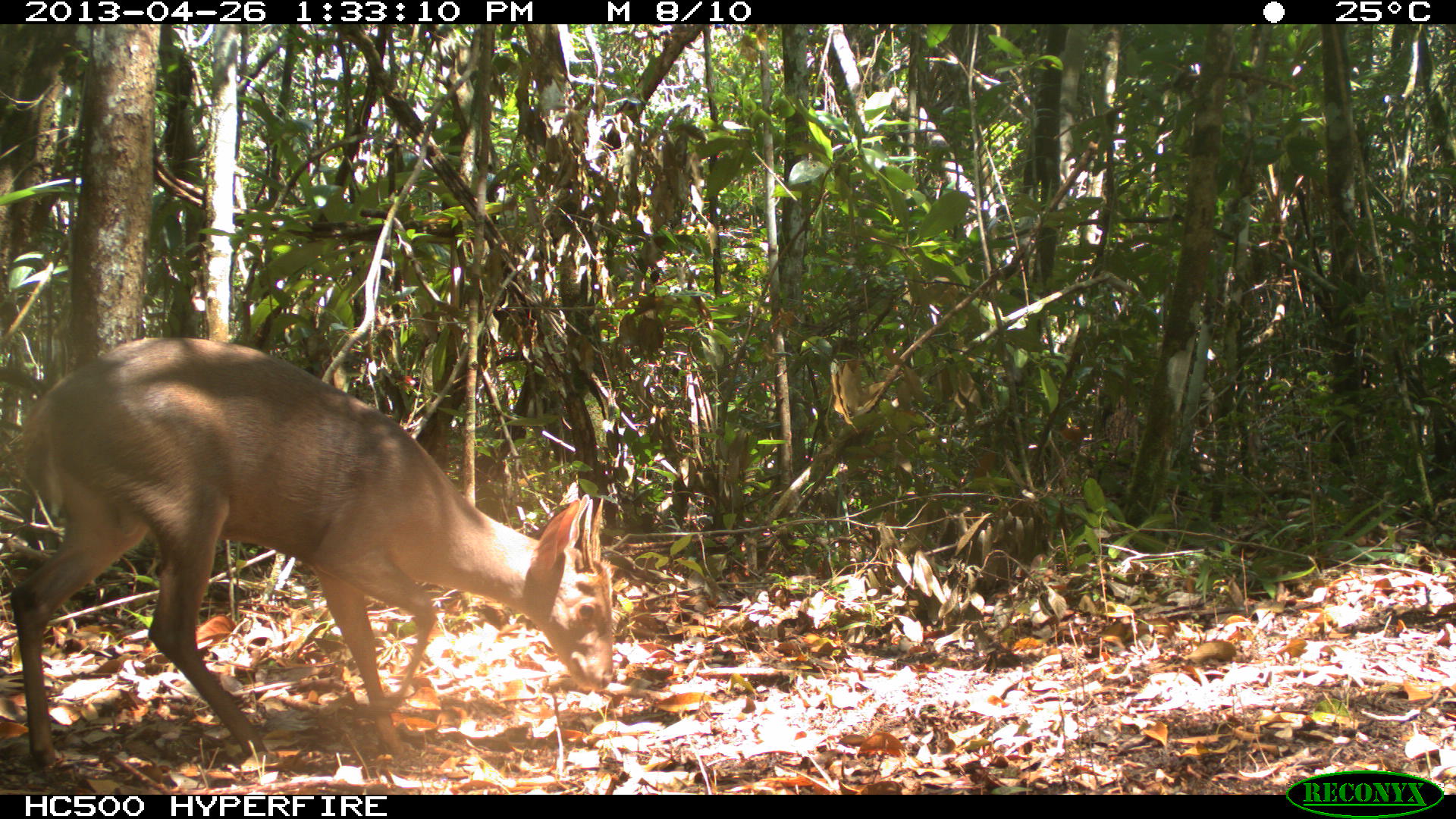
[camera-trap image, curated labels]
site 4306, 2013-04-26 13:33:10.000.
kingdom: Animalia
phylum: Chordata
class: Mammalia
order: Artiodactyla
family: Cervidae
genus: Odocoileus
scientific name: Odocoileus pandora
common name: yucatán brown brocket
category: mazama pandora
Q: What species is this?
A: Mazama pandora (yucatán brown brocket) (Odocoileus pandora).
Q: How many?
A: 1.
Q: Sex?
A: Male.